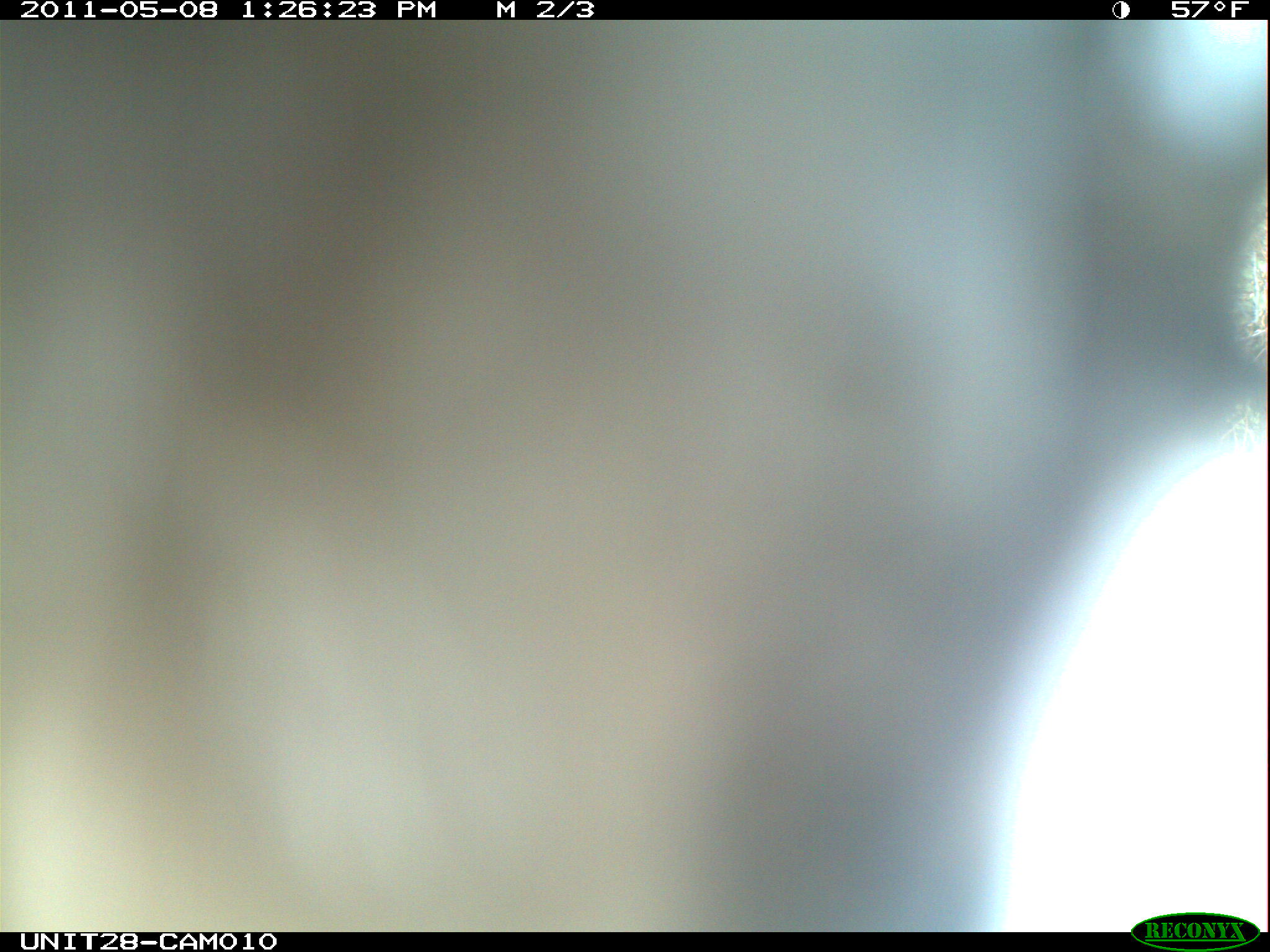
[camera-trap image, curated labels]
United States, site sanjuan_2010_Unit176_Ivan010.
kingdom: Animalia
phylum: Chordata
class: Aves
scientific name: Aves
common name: birds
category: unidentified bird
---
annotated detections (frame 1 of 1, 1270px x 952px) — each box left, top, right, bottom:
animal: 2, 17, 1268, 933